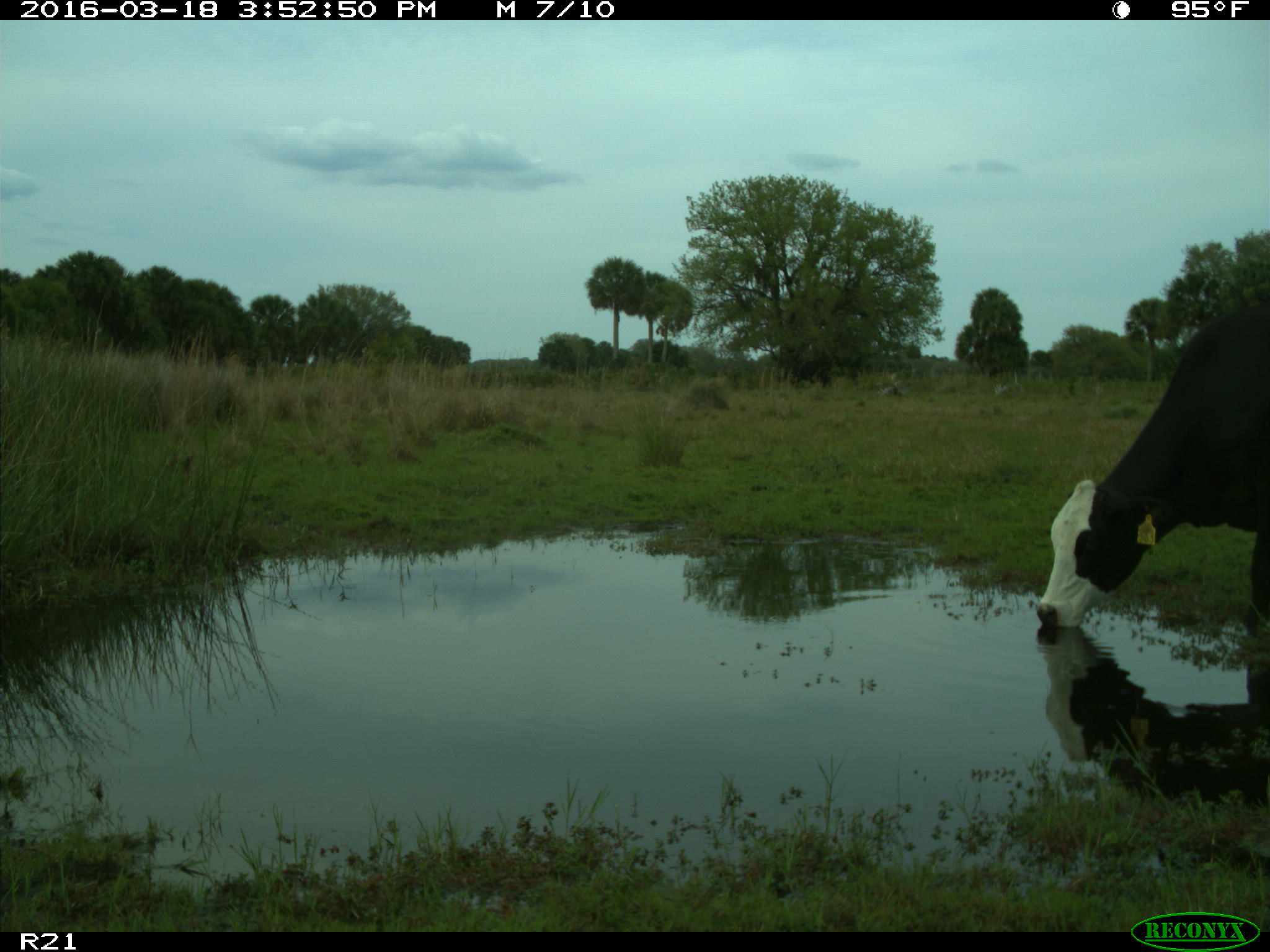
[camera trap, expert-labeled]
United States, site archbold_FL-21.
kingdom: Animalia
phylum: Chordata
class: Mammalia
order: Artiodactyla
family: Bovidae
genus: Bos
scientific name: Bos taurus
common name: domestic cow